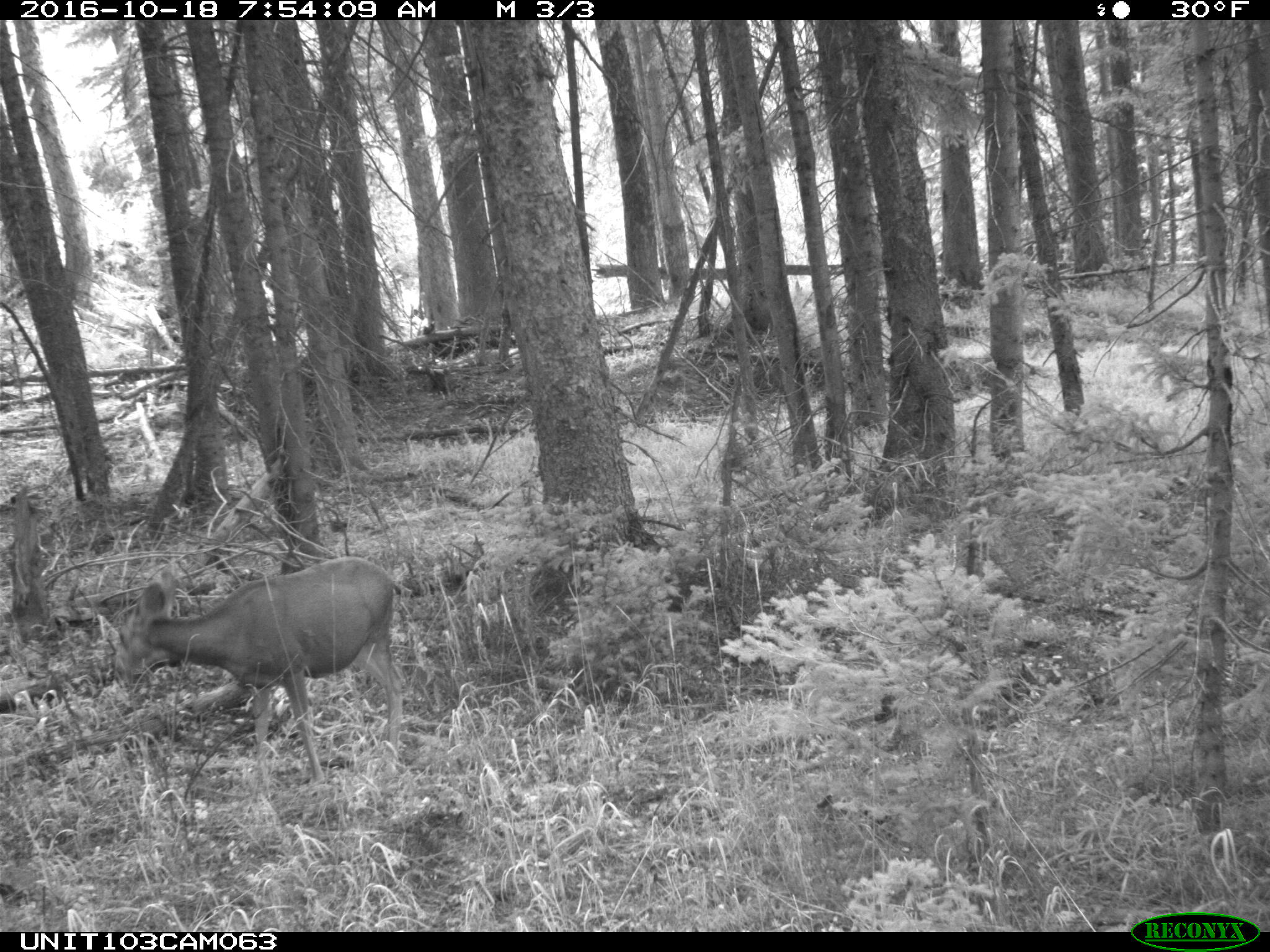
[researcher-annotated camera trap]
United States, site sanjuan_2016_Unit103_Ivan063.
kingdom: Animalia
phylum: Chordata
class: Mammalia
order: Artiodactyla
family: Cervidae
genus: Odocoileus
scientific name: Odocoileus hemionus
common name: mule deer